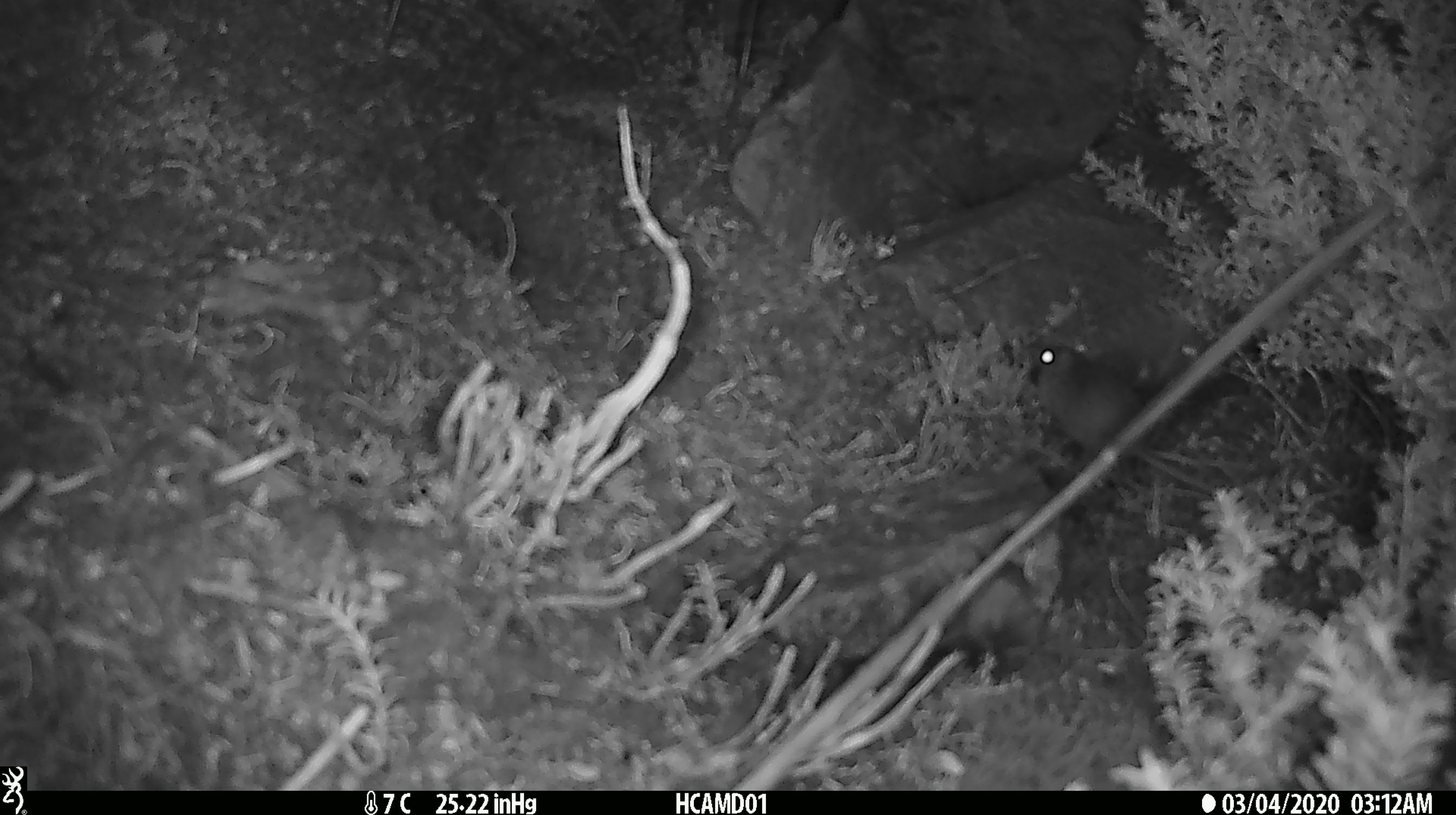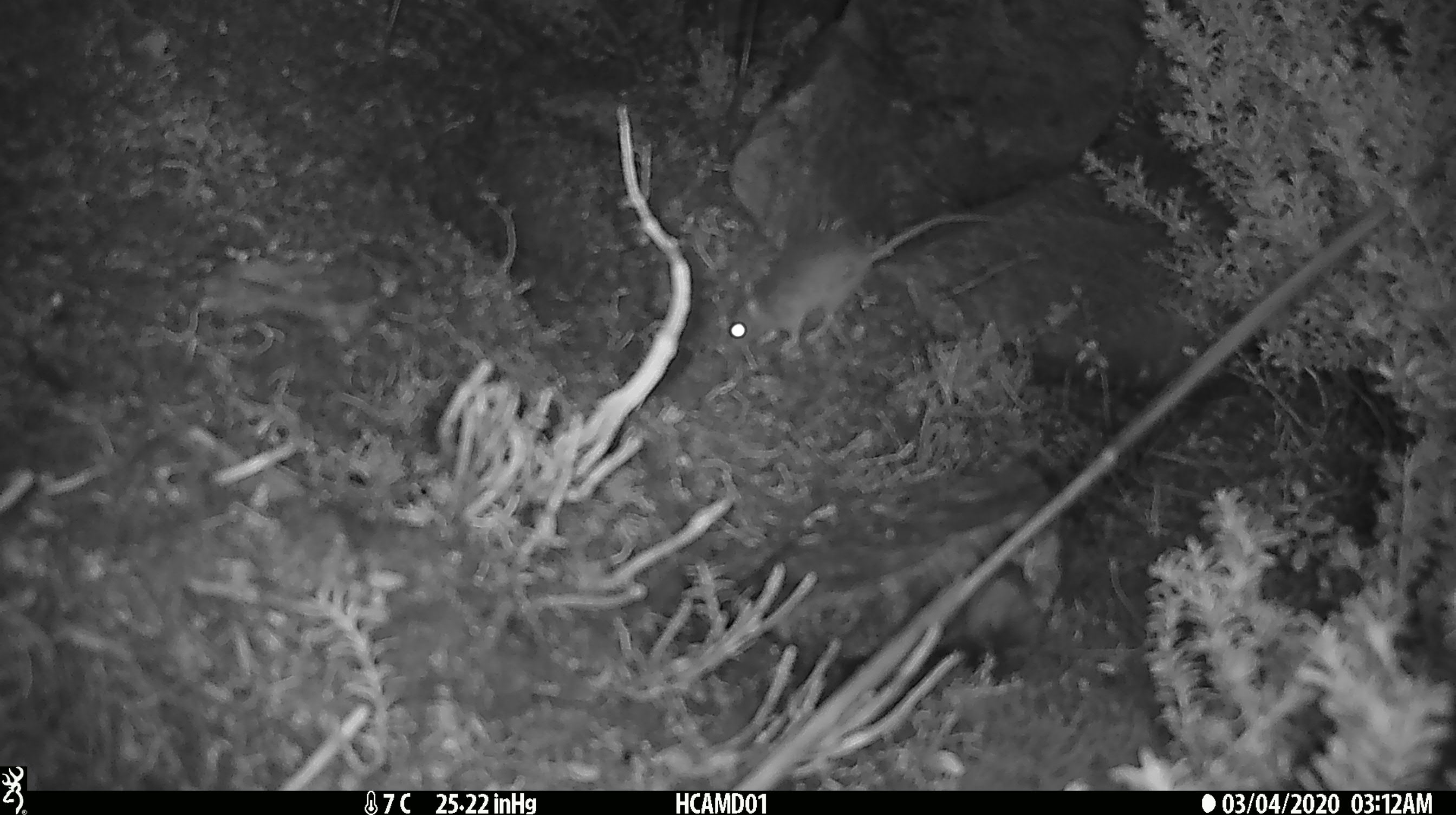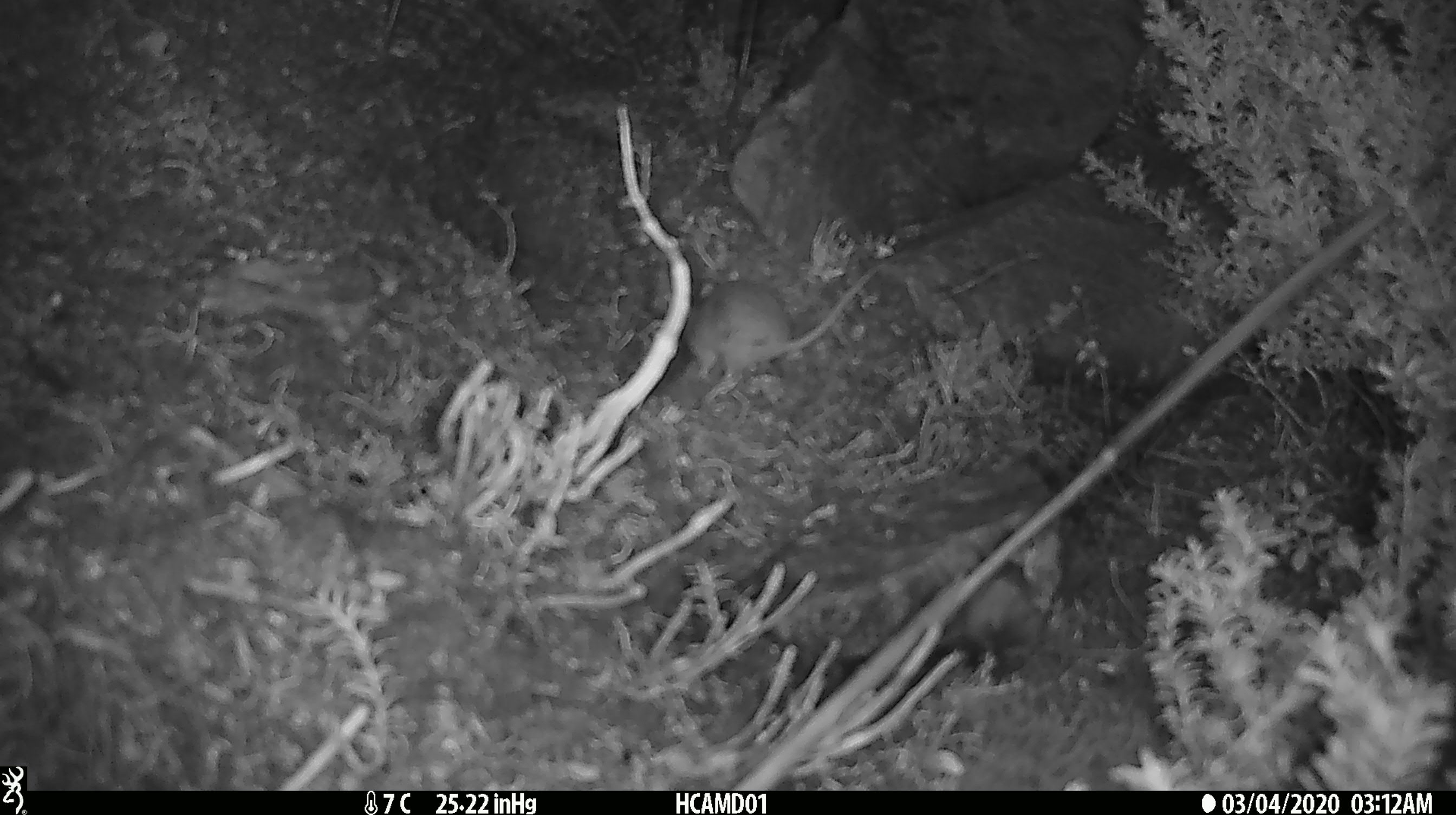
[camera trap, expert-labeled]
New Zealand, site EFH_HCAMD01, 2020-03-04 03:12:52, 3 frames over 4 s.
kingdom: Animalia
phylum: Chordata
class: Mammalia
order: Rodentia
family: Muridae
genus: Mus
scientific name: Mus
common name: mouse